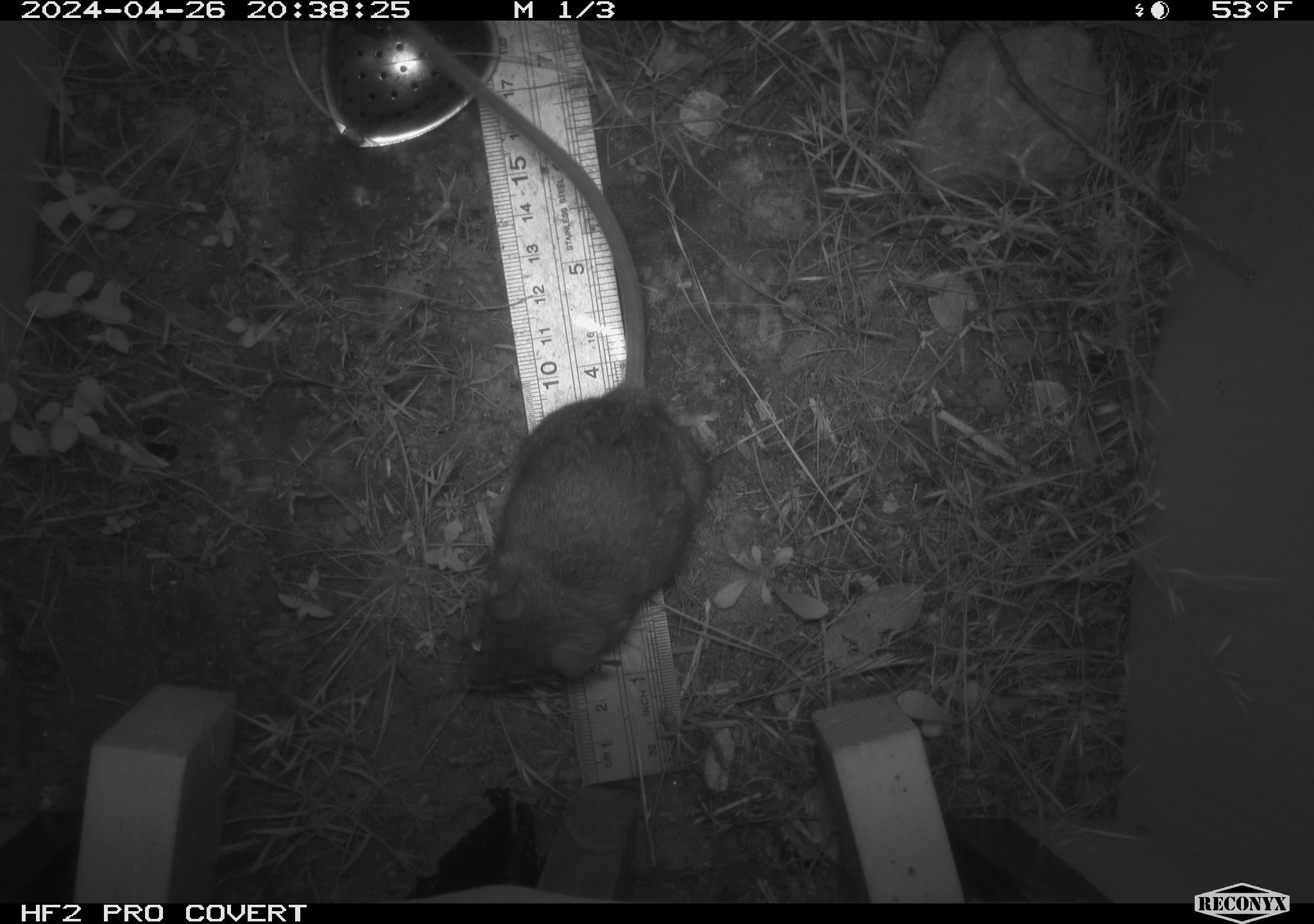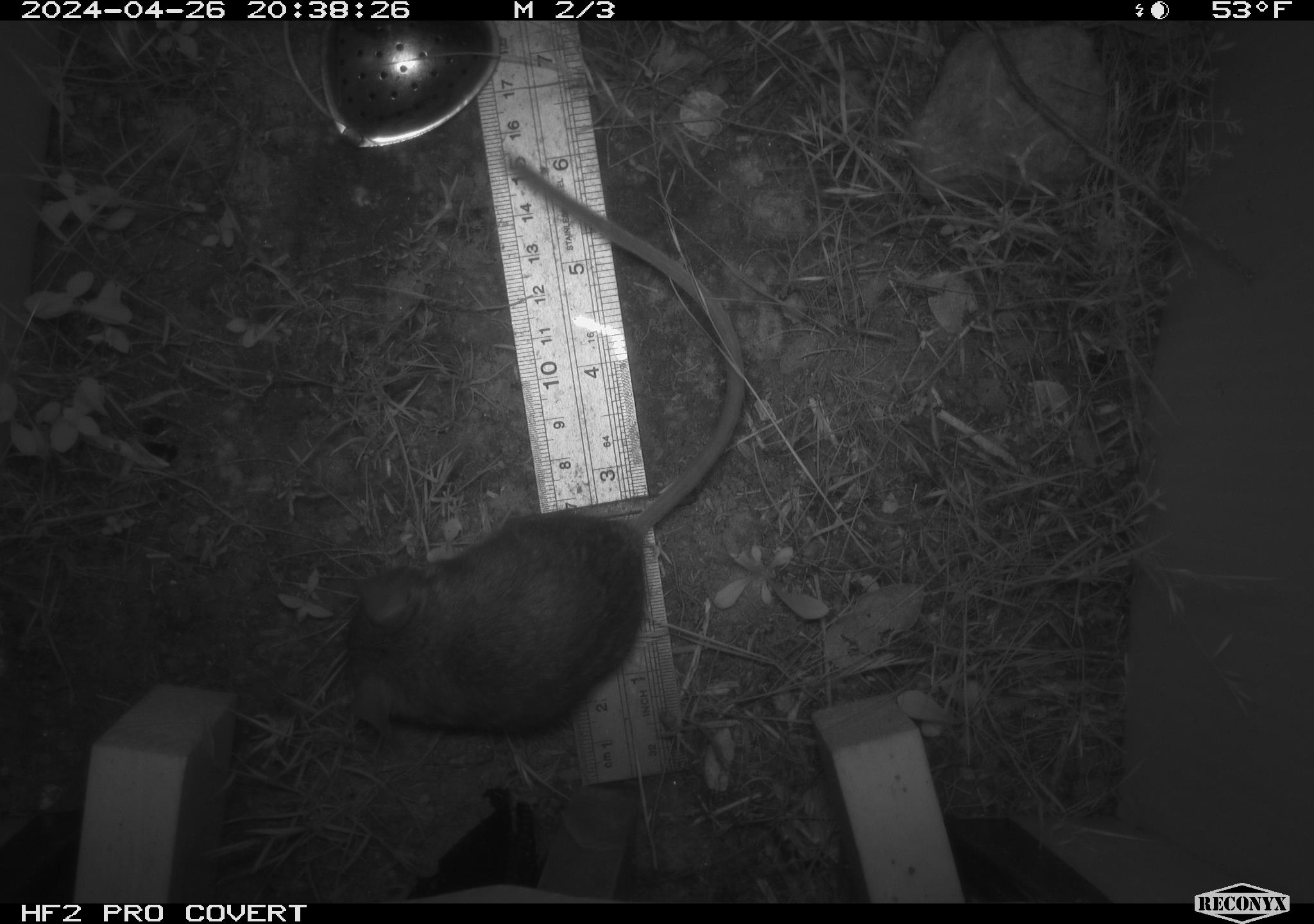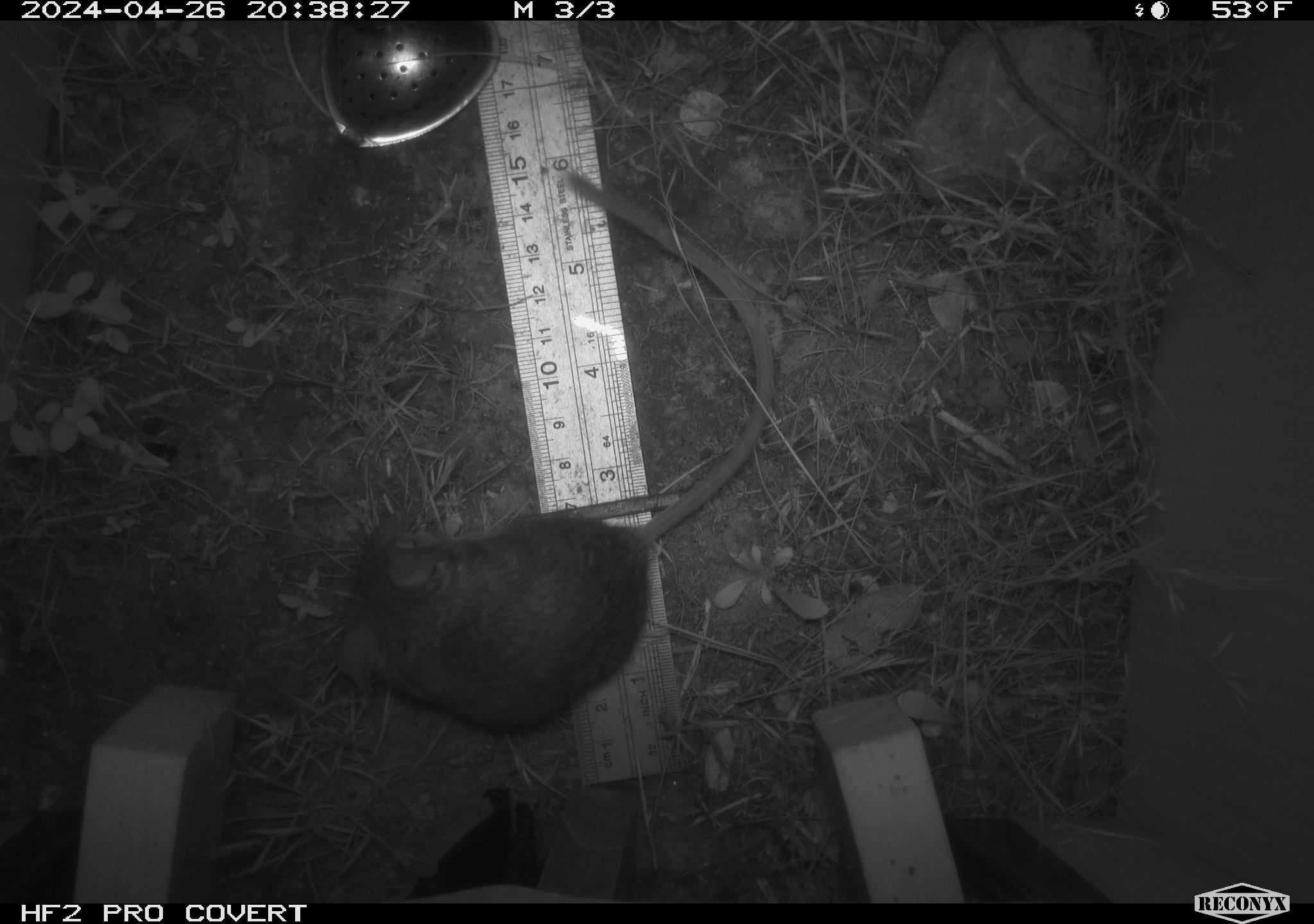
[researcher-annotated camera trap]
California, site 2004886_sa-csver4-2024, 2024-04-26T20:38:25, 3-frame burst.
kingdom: Animalia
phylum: Chordata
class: Mammalia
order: Rodentia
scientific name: Rodentia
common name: mouse species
Mouse species (Rodentia).